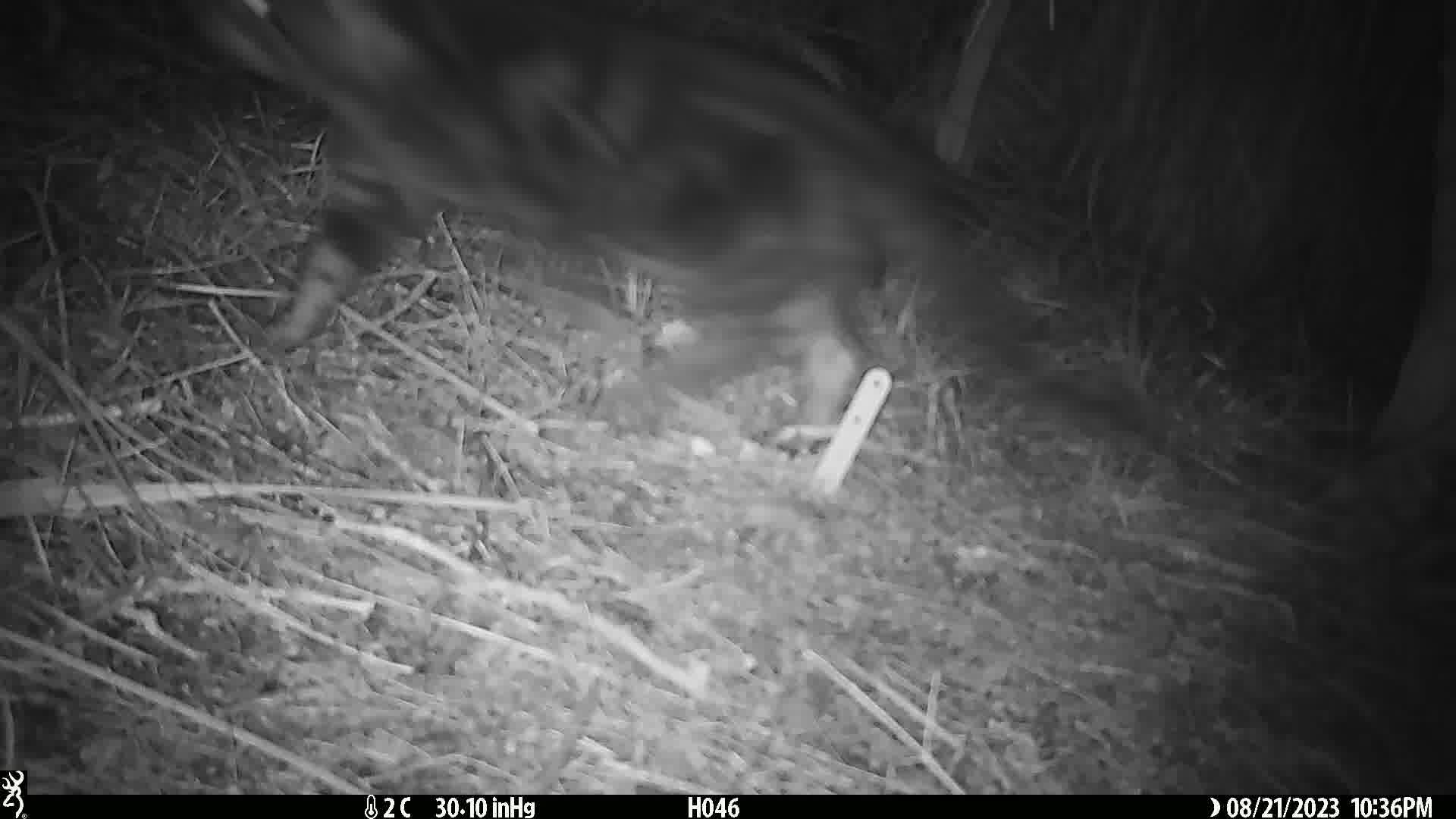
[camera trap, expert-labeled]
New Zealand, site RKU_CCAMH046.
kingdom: Animalia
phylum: Chordata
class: Mammalia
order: Carnivora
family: Felidae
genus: Felis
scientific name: Felis catus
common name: domestic cat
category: cat